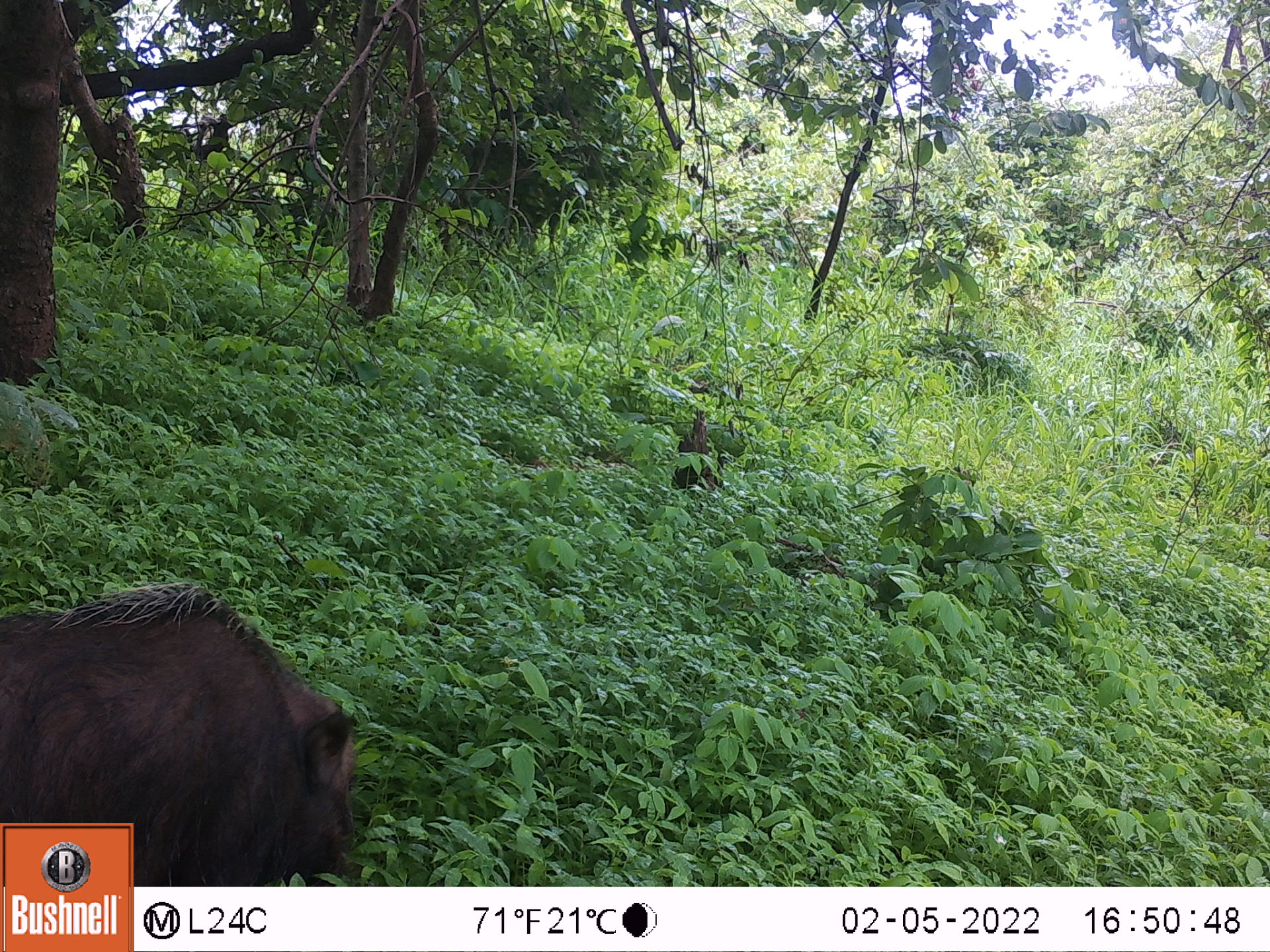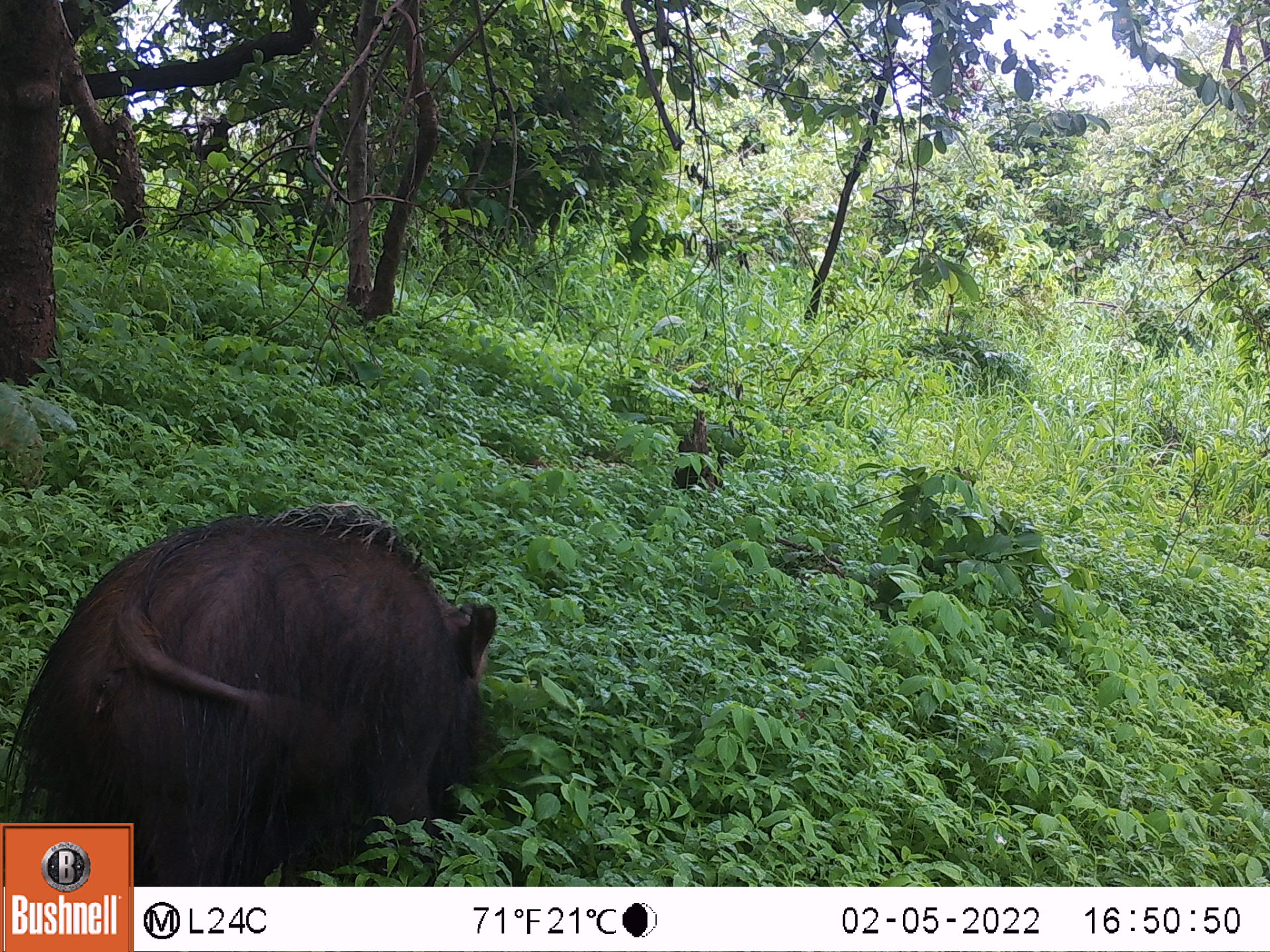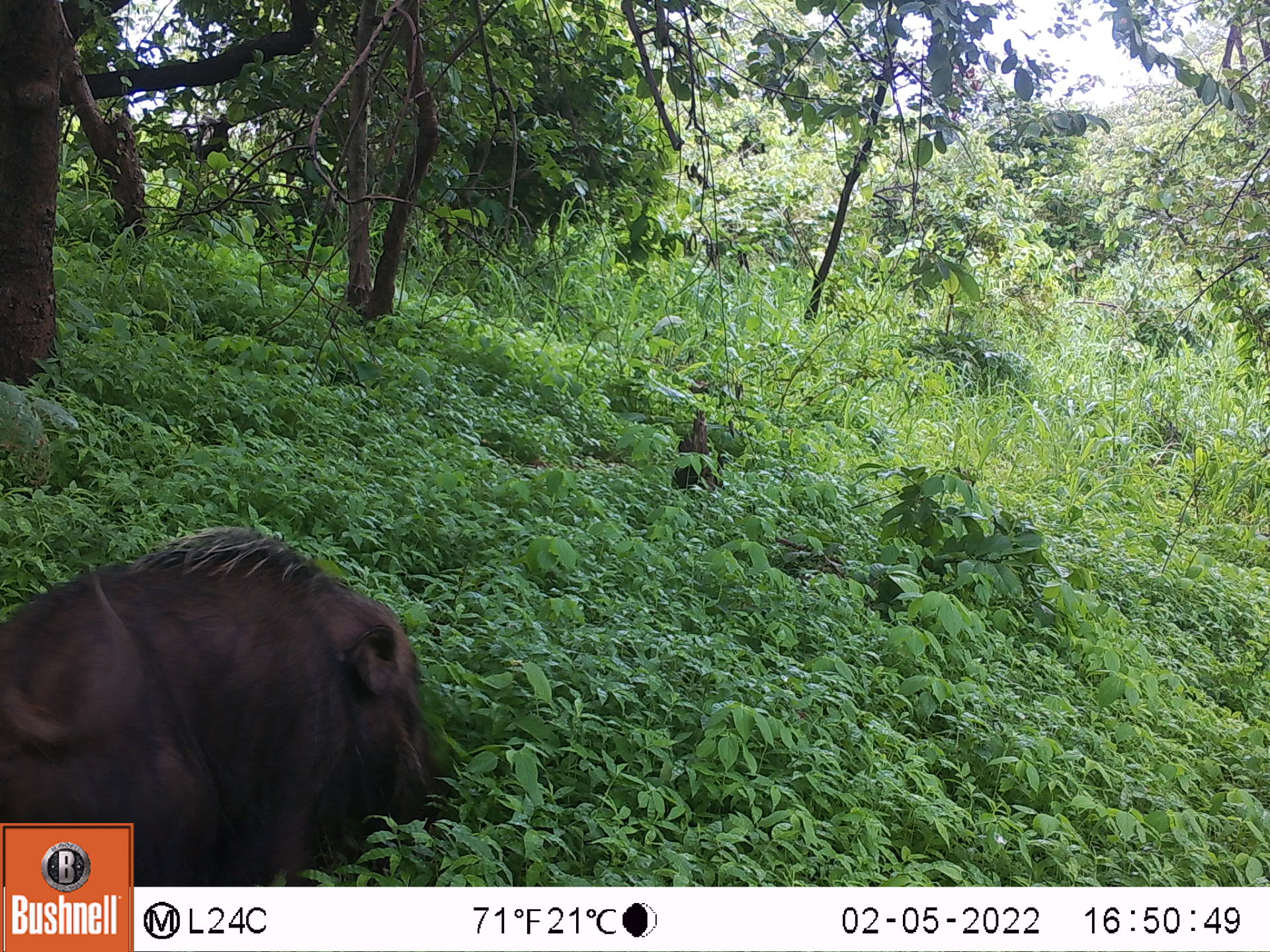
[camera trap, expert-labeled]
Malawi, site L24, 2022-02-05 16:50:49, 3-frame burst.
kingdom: Animalia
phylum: Chordata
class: Mammalia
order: Artiodactyla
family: Suidae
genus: Potamochoerus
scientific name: Potamochoerus larvatus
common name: bushpig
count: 1